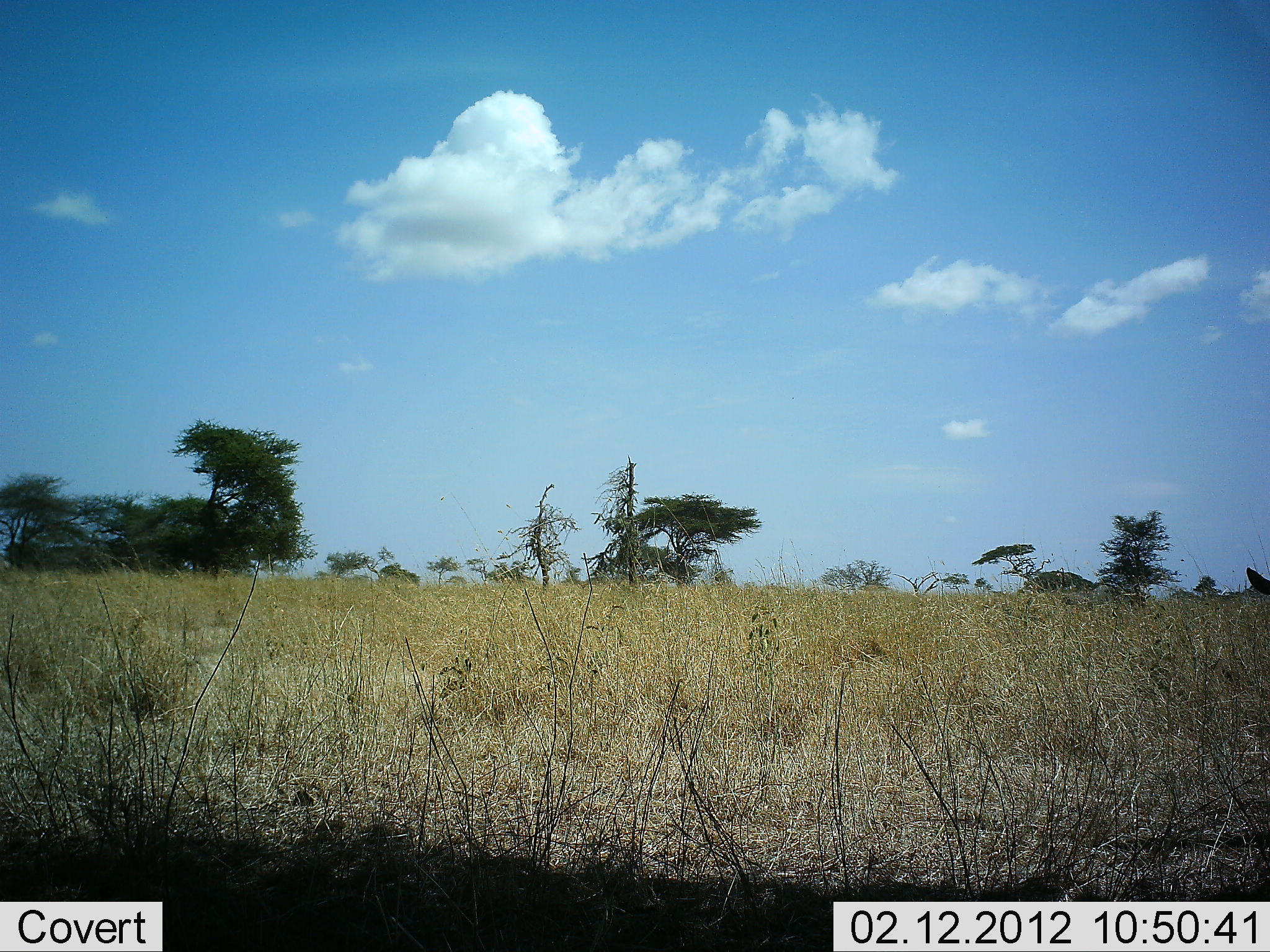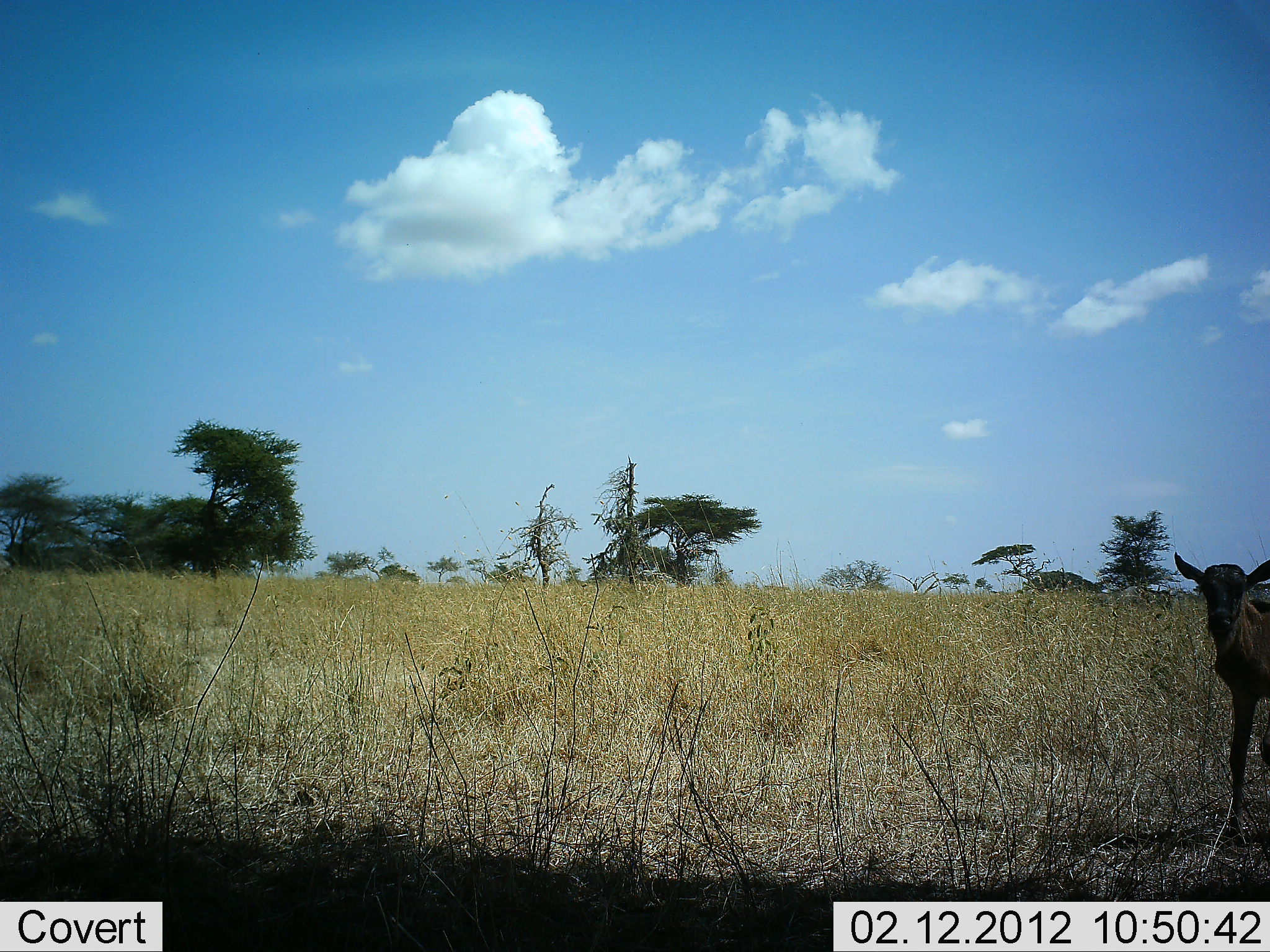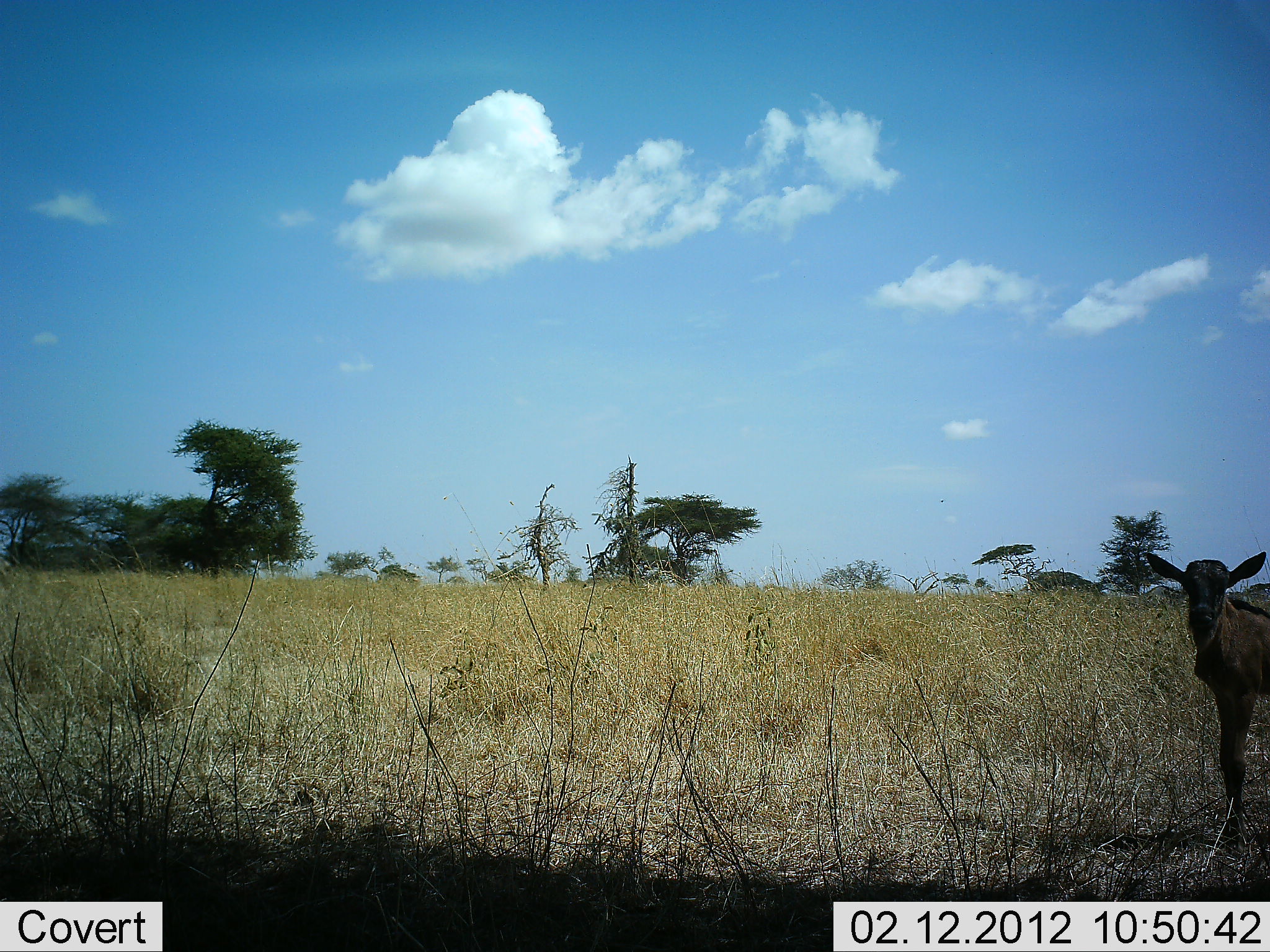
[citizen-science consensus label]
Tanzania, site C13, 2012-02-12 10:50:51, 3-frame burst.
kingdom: Animalia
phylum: Chordata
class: Mammalia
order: Artiodactyla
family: Bovidae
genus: Connochaetes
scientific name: Connochaetes taurinus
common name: blue wildebeest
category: wildebeest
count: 1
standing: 41%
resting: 0%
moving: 64%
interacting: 0%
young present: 100%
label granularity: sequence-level